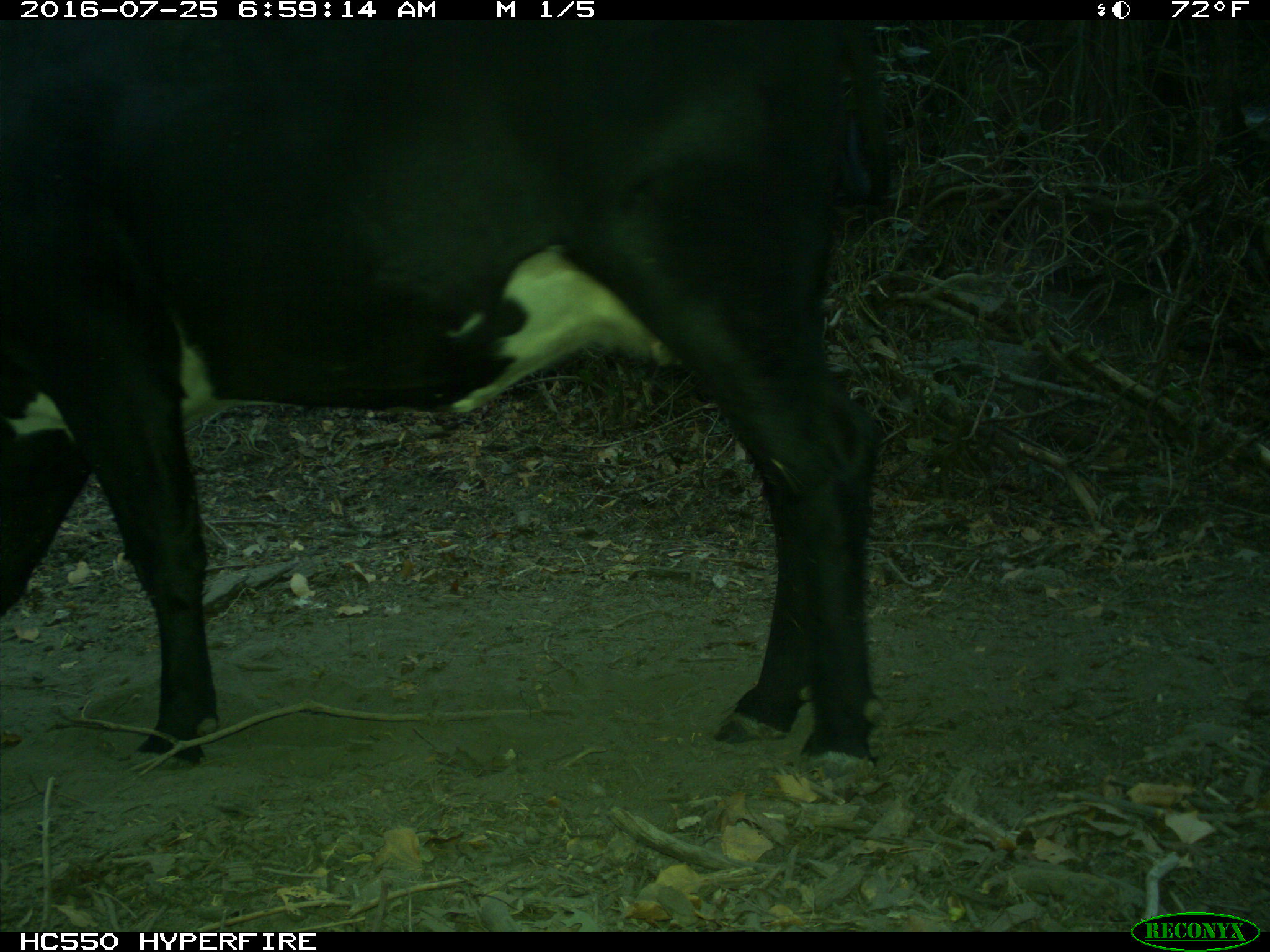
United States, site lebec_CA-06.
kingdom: Animalia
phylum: Chordata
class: Mammalia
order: Artiodactyla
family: Bovidae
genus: Bos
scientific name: Bos taurus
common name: domestic cow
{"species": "Bos taurus (domestic cow)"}